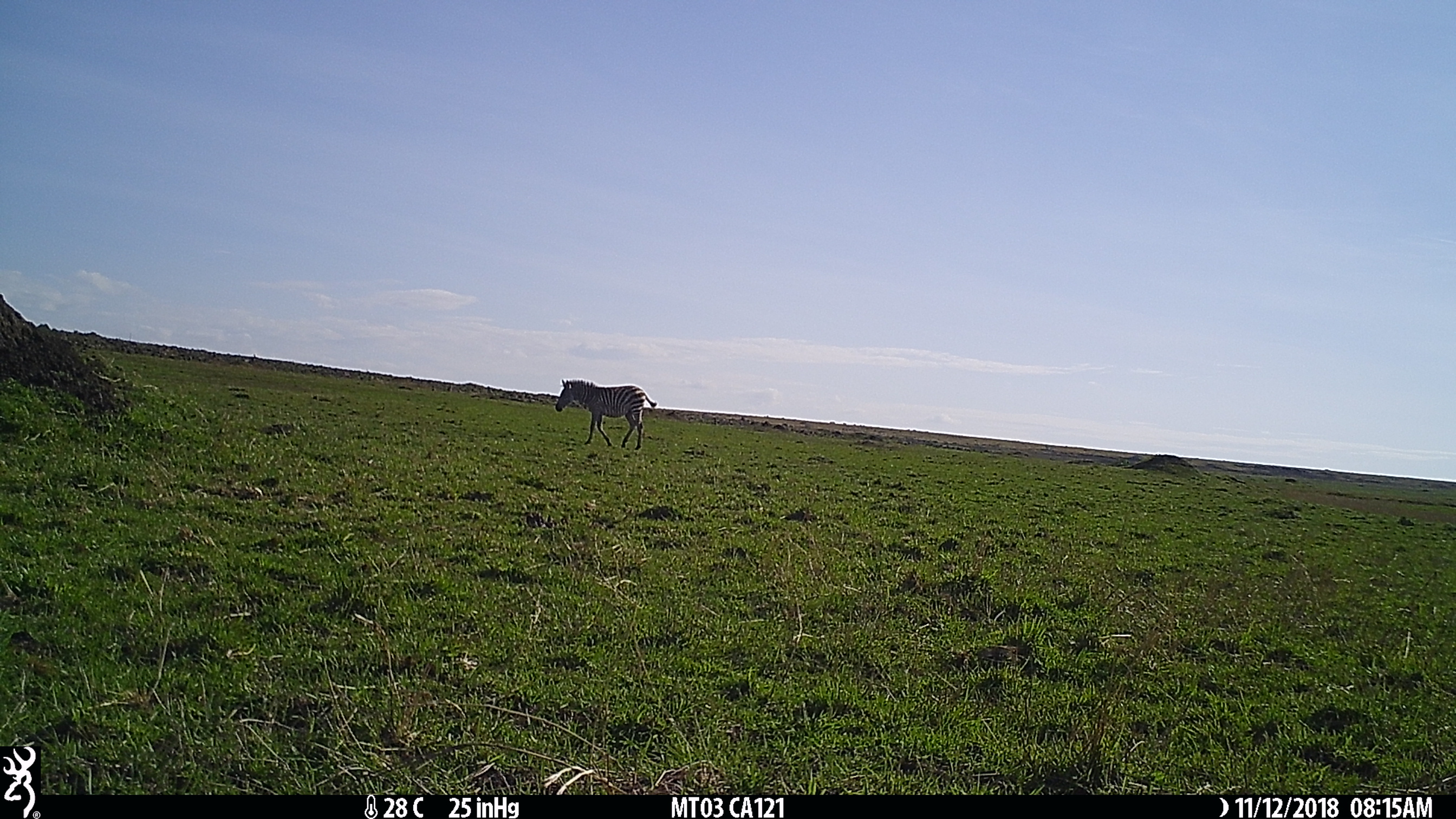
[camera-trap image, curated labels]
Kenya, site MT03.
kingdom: Animalia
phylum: Chordata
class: Mammalia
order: Perissodactyla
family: Equidae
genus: Equus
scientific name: Equus quagga burchellii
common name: burchell's zebra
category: zebra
Zebra (burchell's zebra) (Equus quagga burchellii).